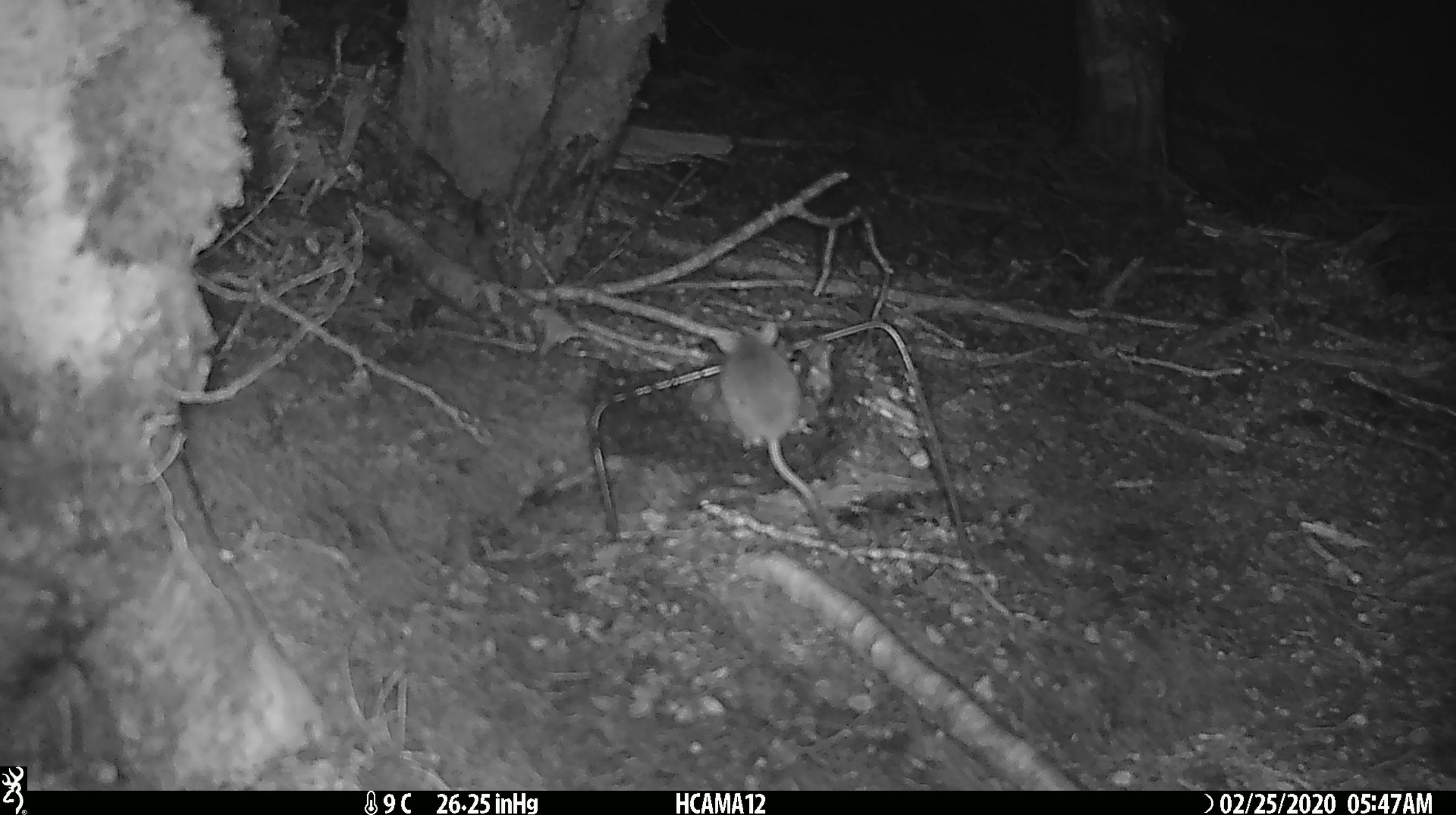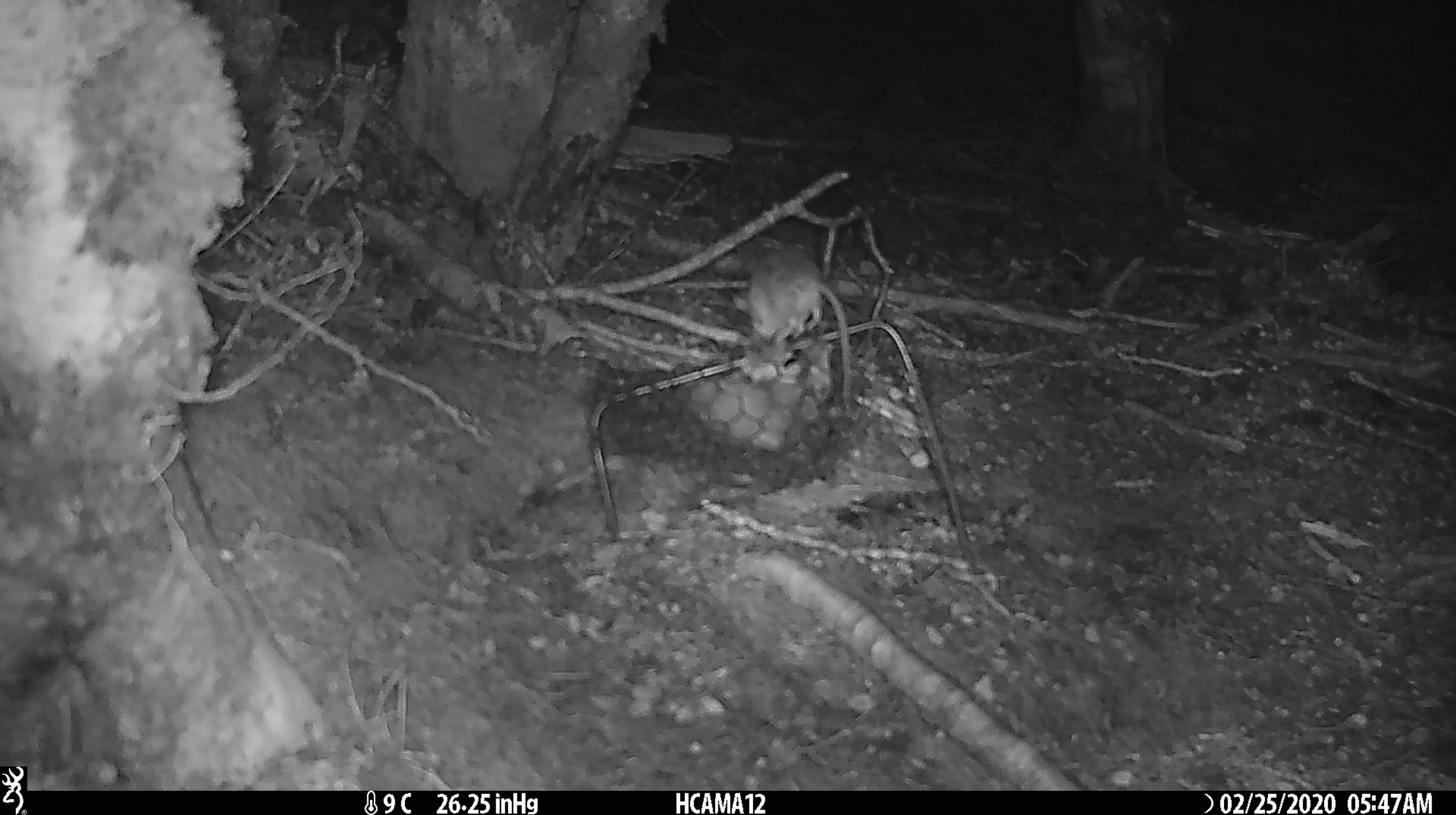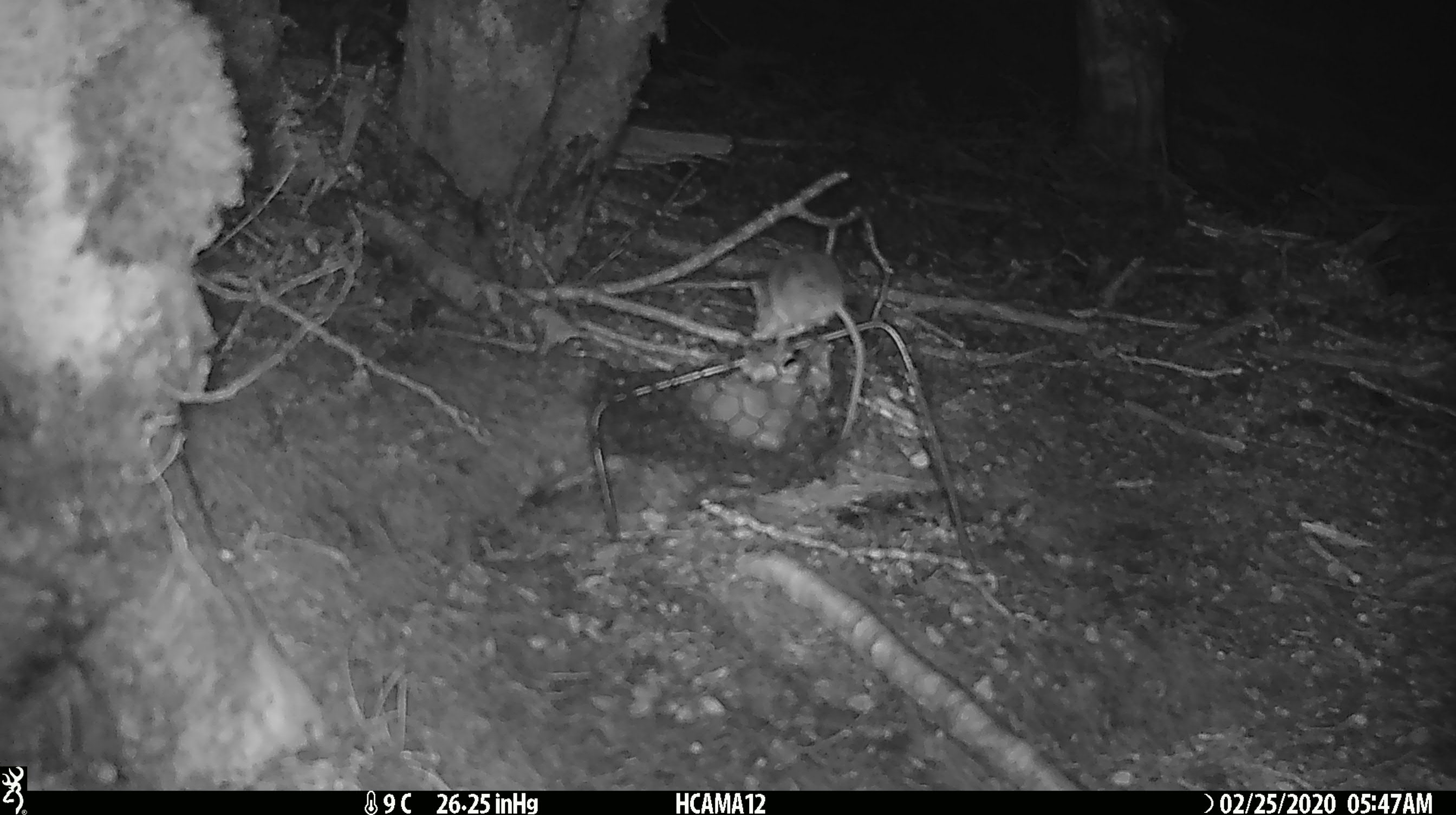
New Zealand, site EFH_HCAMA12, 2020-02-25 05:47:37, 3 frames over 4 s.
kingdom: Animalia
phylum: Chordata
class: Mammalia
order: Rodentia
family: Muridae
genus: Mus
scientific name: Mus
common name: mouse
Mouse (Mus).